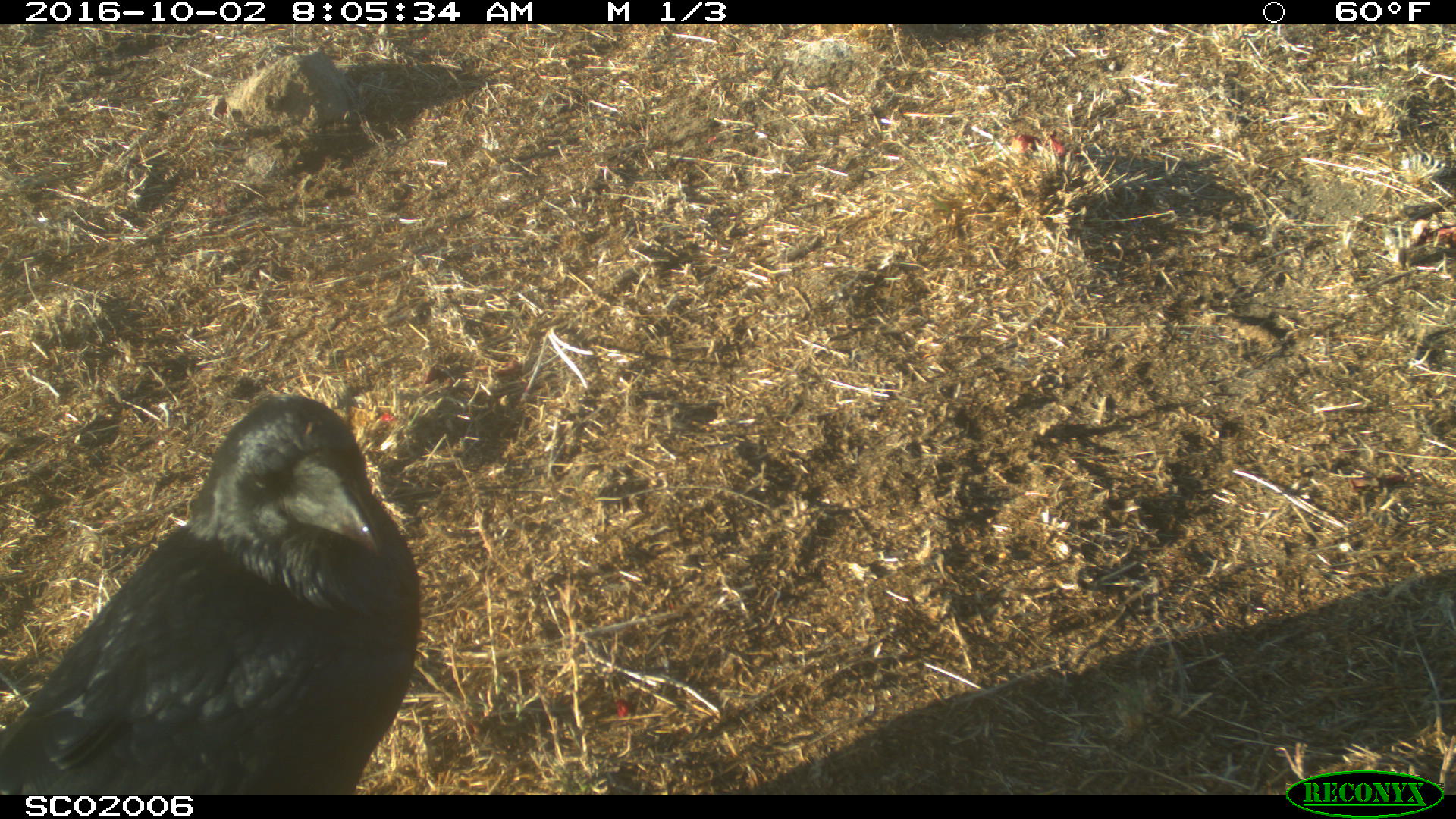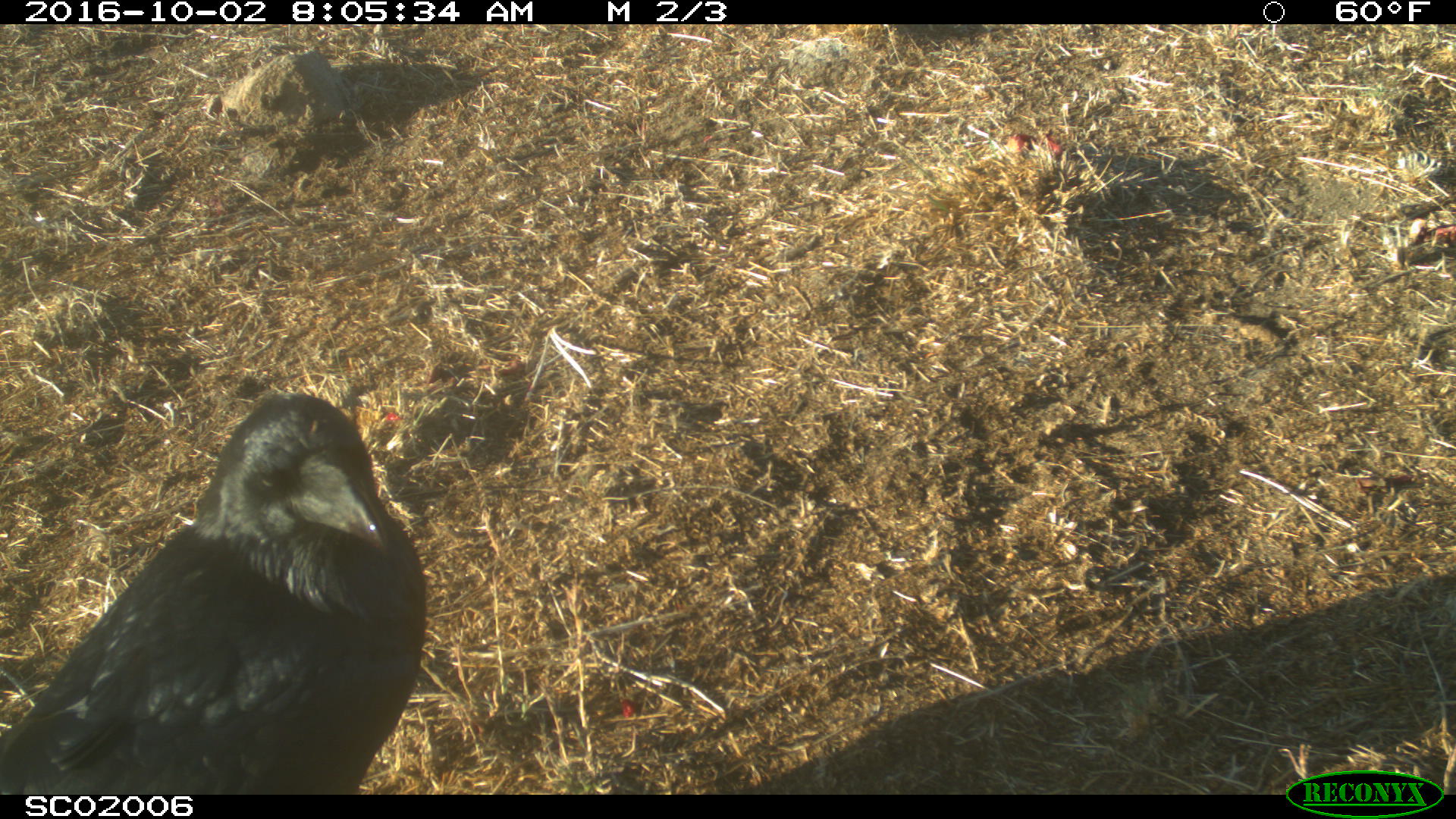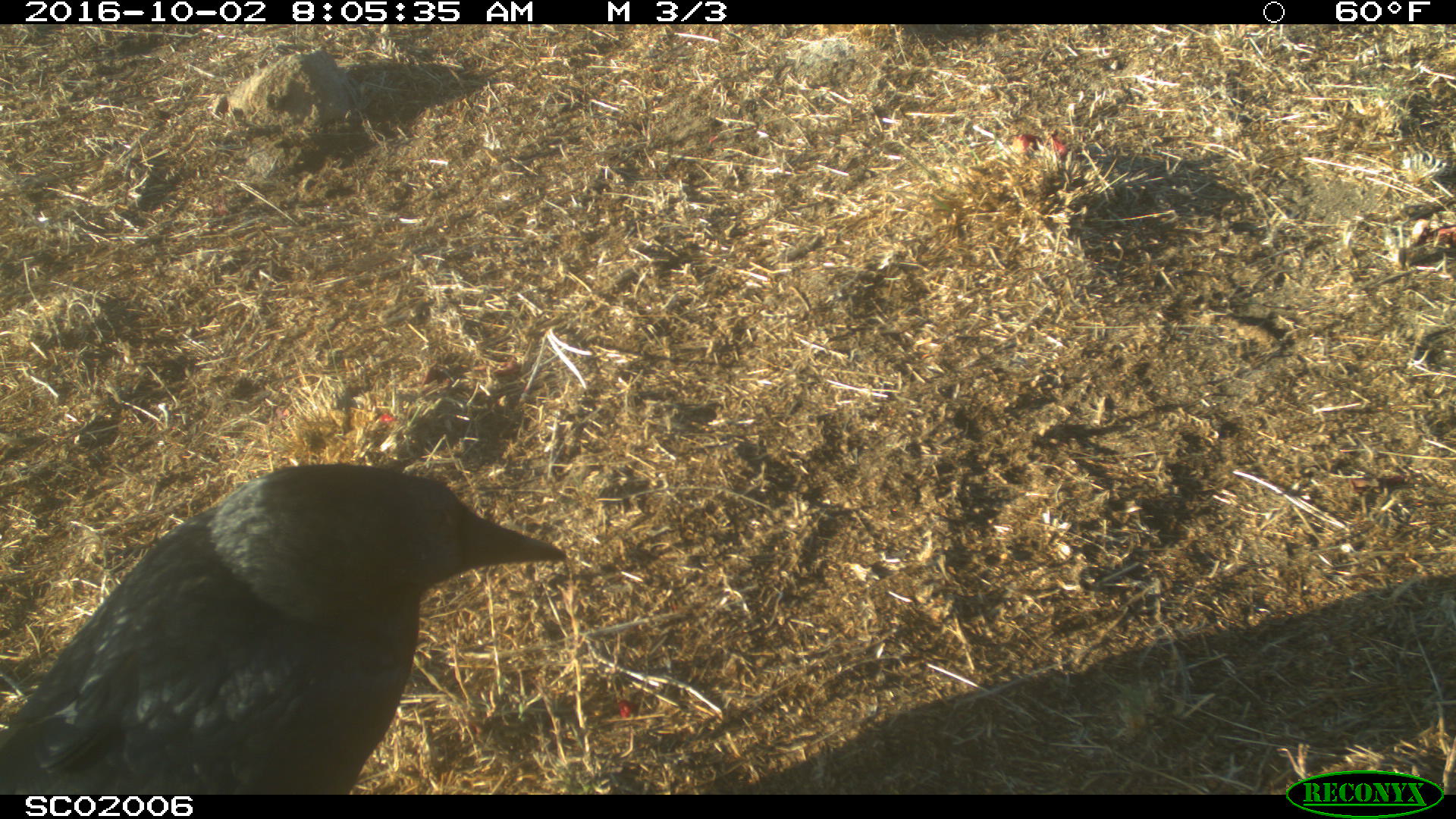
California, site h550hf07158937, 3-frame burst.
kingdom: Animalia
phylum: Chordata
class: Aves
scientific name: Aves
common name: bird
Bird (Aves).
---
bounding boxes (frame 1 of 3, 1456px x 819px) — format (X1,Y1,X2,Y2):
bird: (0,391,420,794)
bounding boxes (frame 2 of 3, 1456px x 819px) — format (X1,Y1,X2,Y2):
bird: (0,391,425,793)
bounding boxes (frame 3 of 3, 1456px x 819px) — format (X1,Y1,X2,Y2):
bird: (0,463,566,793)